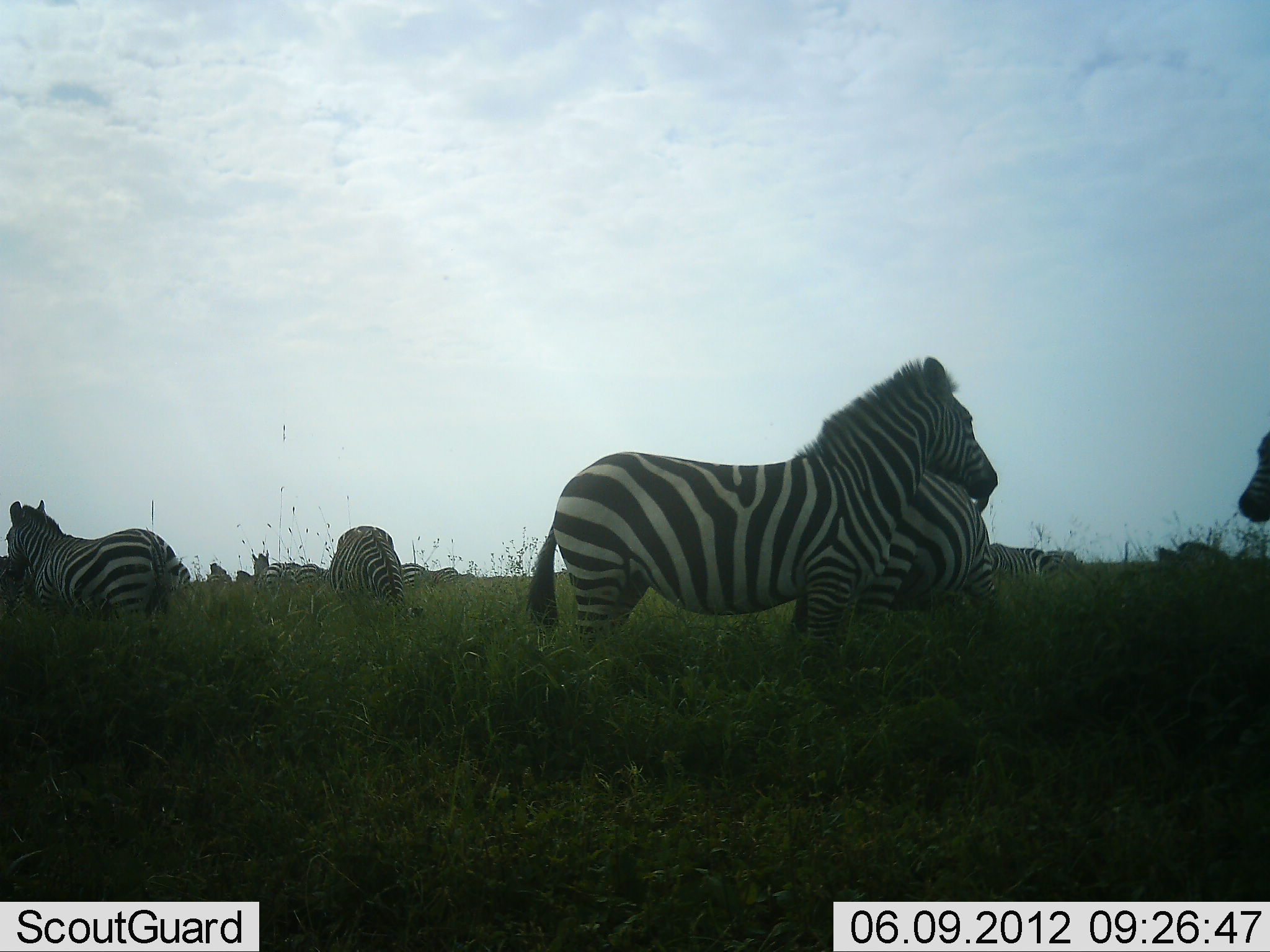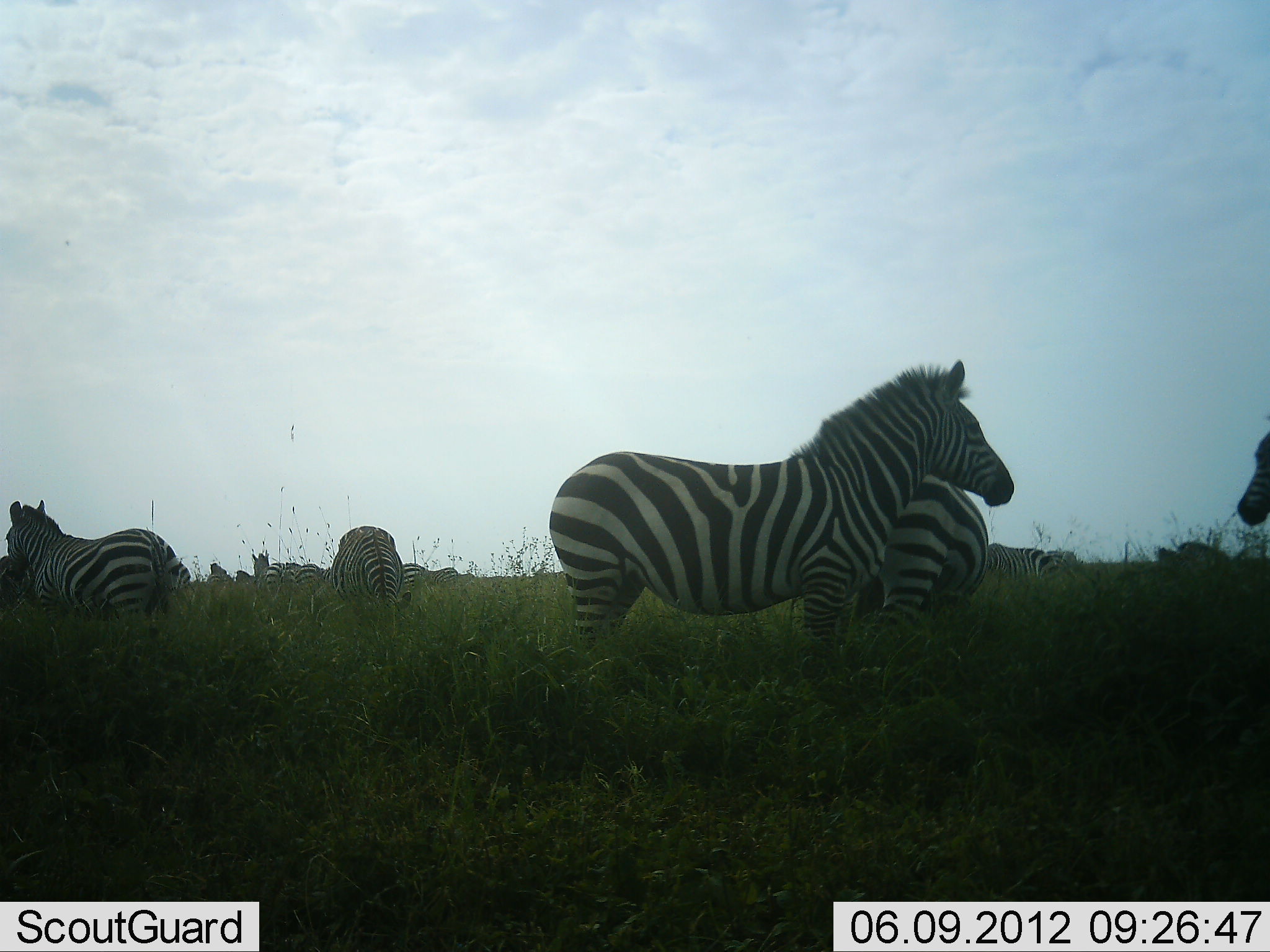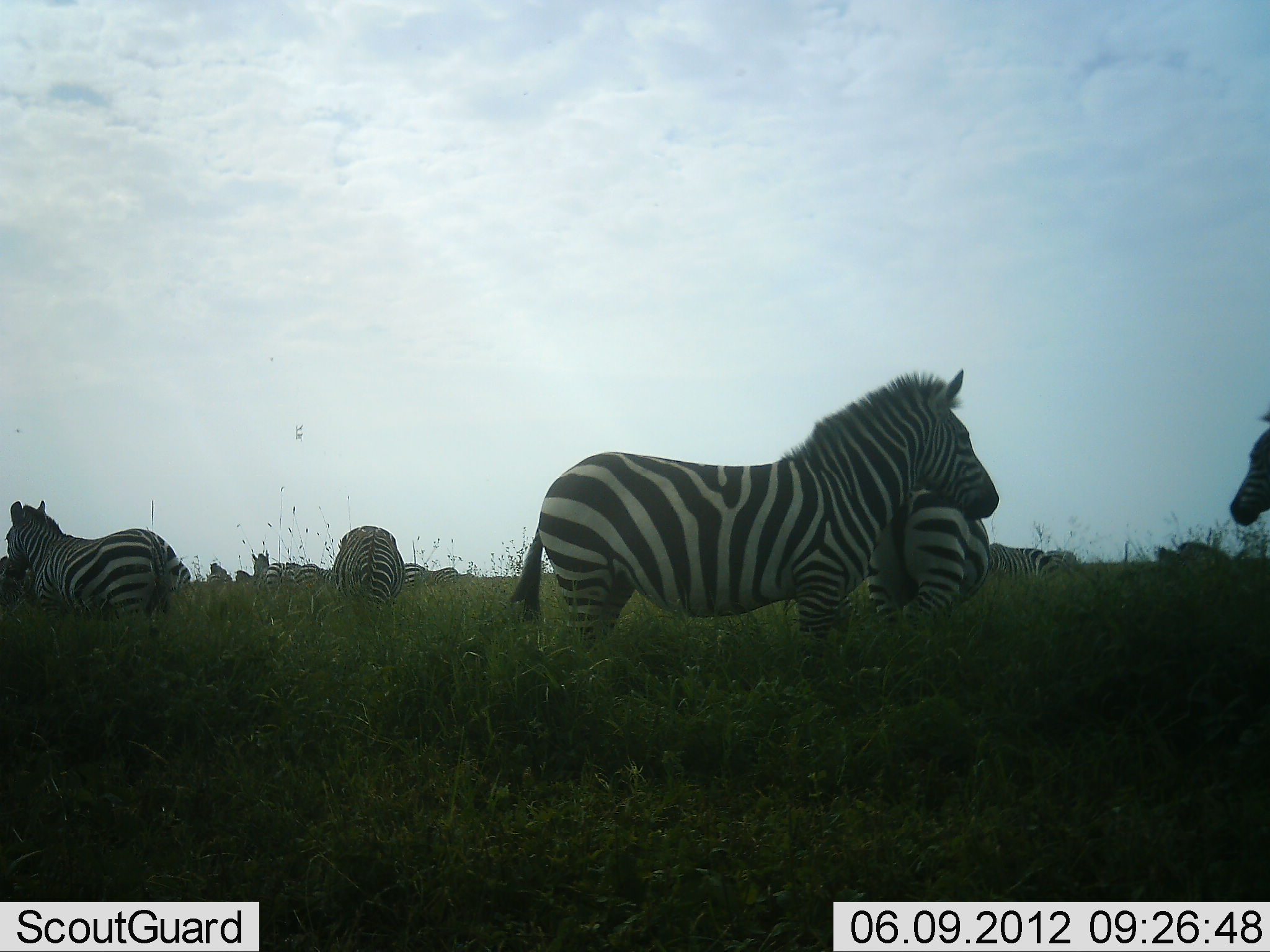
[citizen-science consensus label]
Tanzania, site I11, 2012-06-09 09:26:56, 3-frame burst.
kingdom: Animalia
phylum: Chordata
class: Mammalia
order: Perissodactyla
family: Equidae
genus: Equus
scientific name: Equus quagga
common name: plains zebra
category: zebra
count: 11-50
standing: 100%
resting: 0%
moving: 30%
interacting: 0%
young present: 0%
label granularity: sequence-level